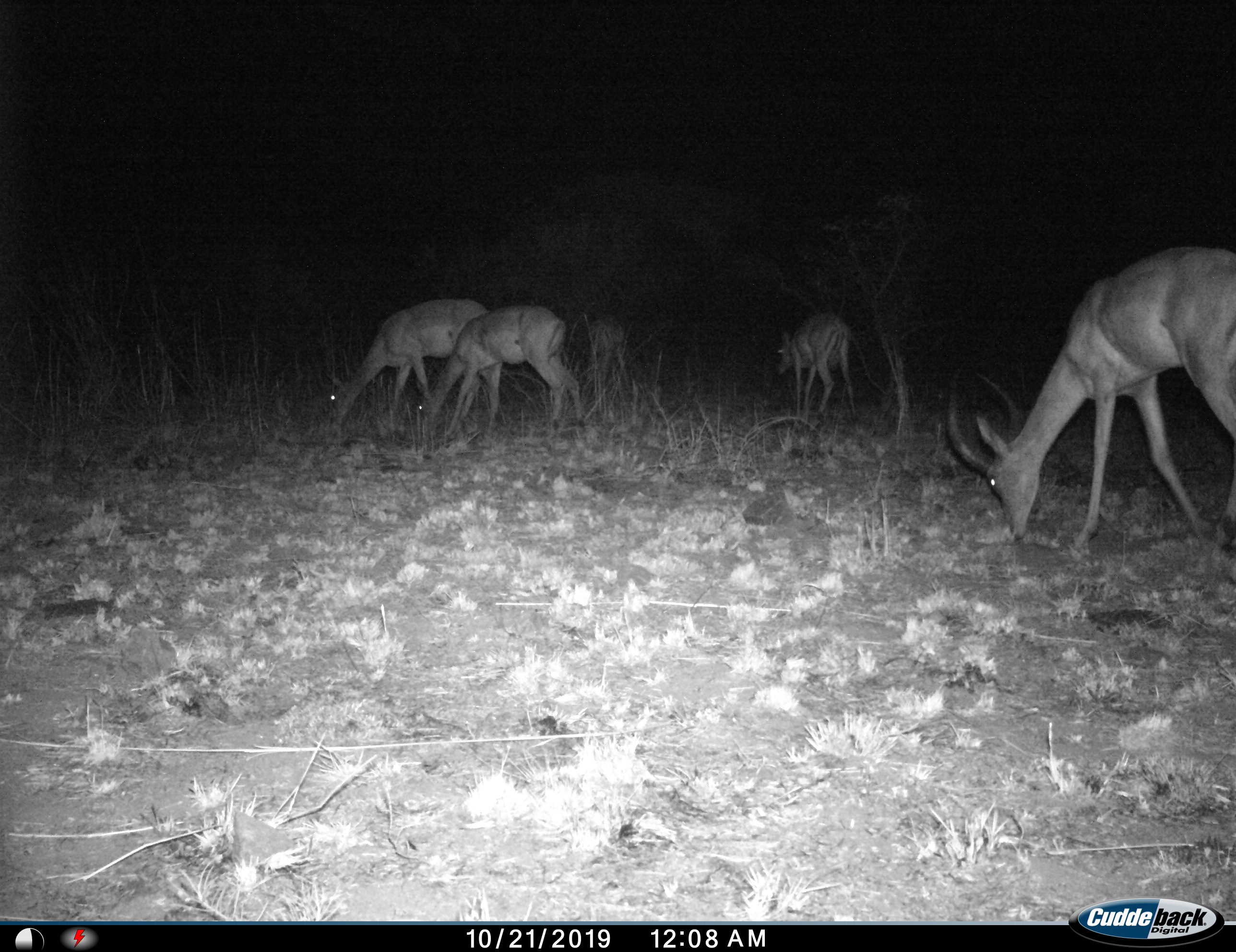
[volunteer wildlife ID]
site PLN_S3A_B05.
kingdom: Animalia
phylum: Chordata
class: Mammalia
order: Artiodactyla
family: Bovidae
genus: Aepyceros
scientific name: Aepyceros melampus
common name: impala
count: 5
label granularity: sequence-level